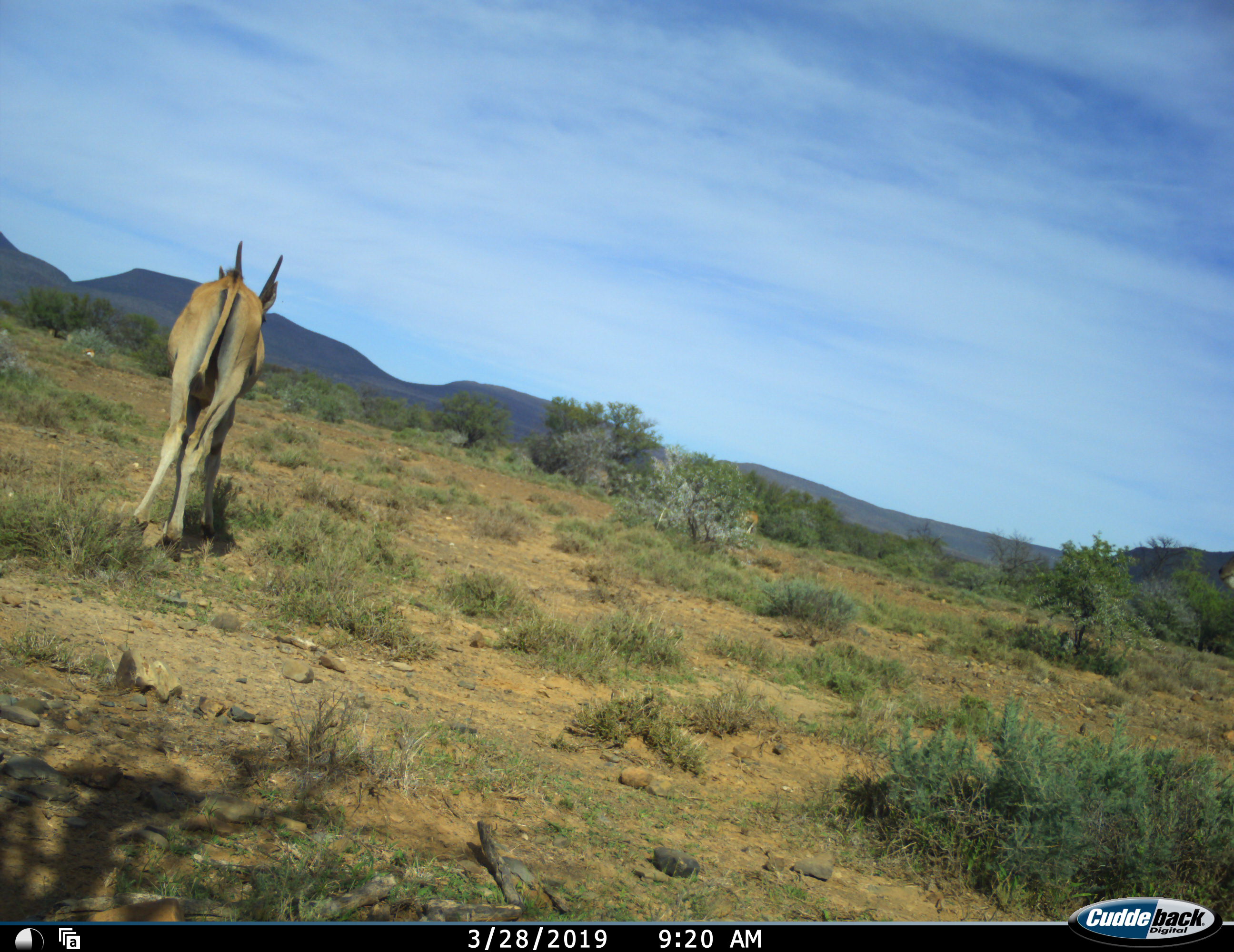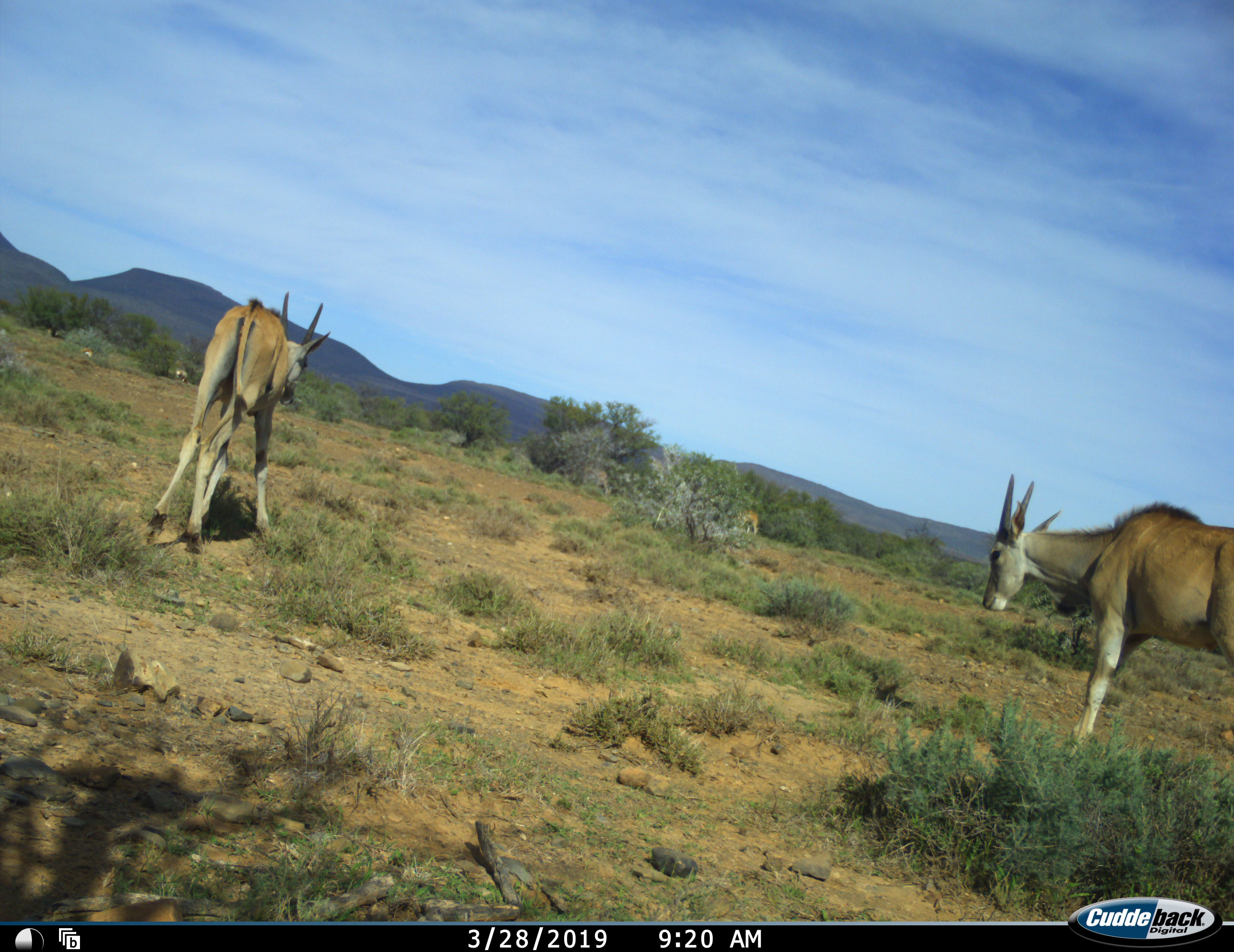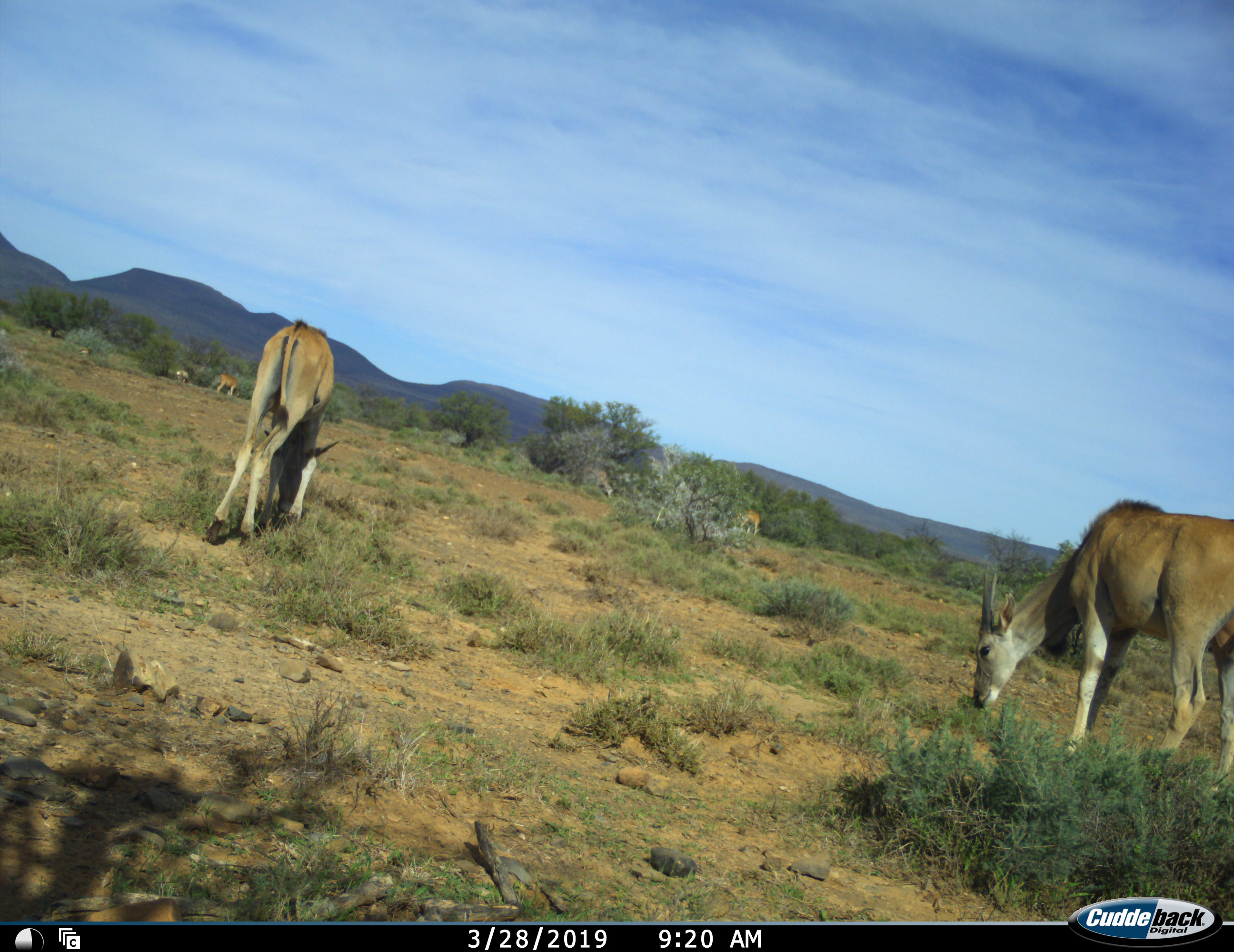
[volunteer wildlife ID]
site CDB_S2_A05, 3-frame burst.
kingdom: Animalia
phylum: Chordata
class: Mammalia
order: Artiodactyla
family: Bovidae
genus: Tragelaphus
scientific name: Tragelaphus oryx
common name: eland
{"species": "eland (Tragelaphus oryx)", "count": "5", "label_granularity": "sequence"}